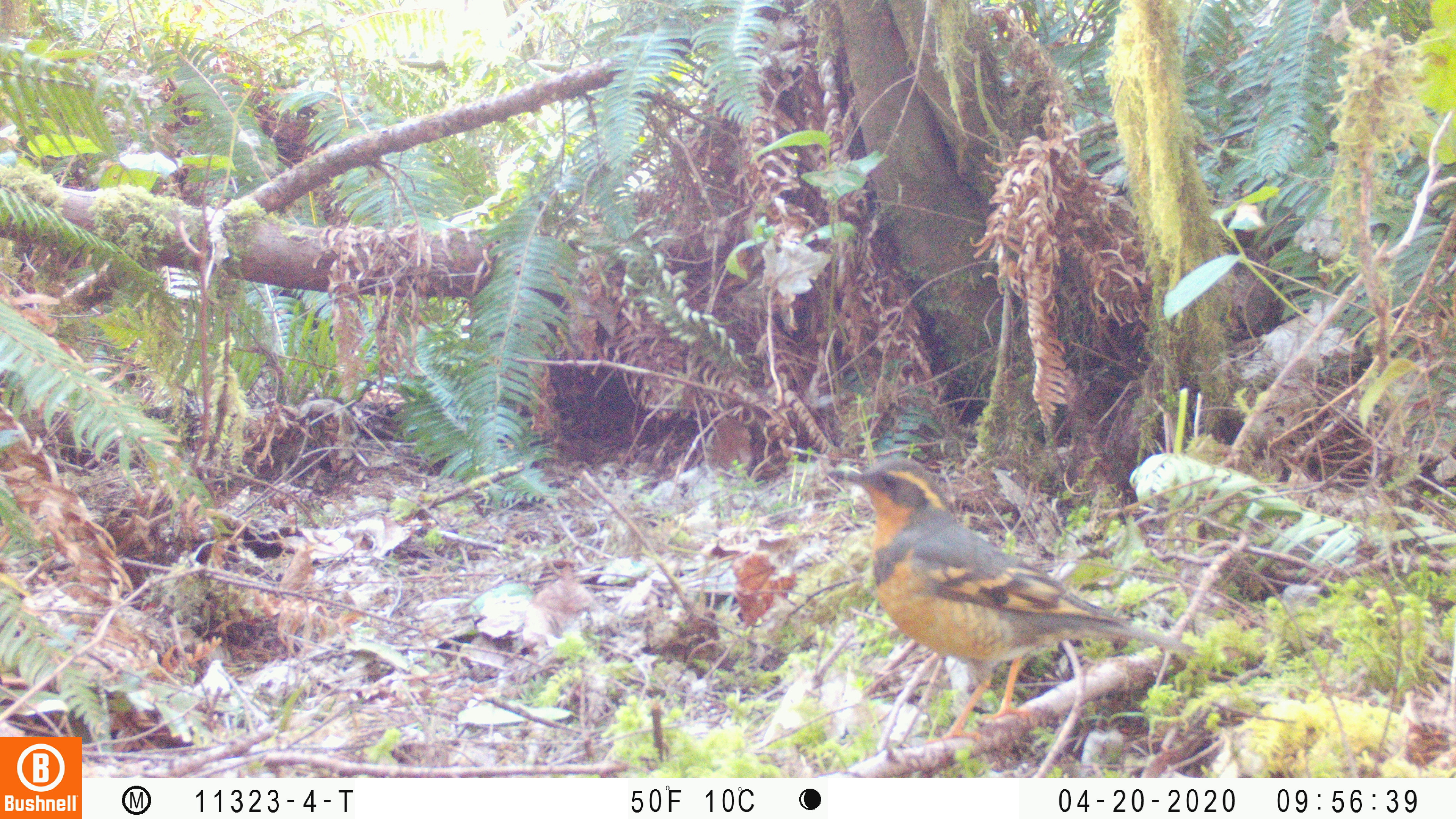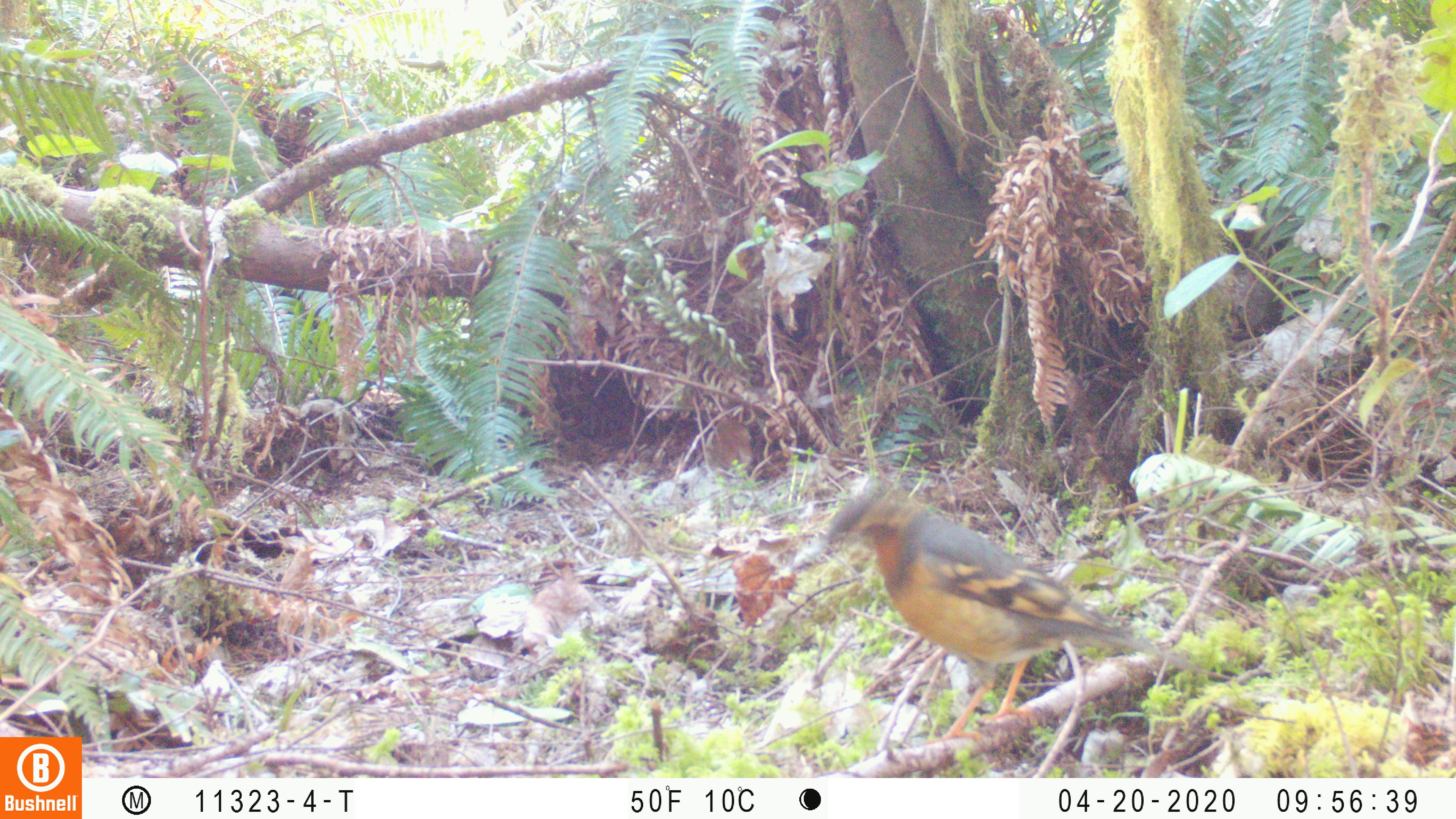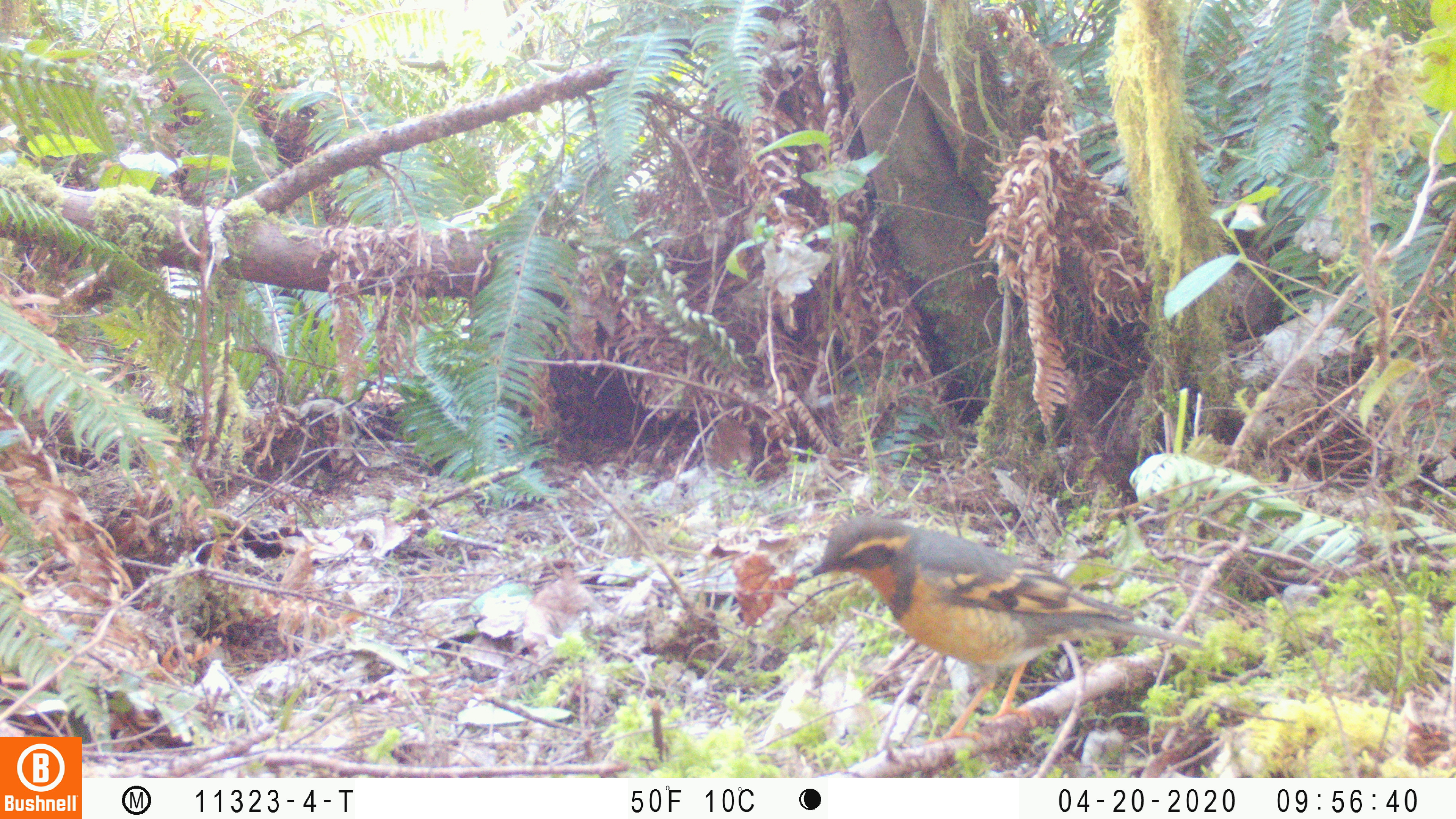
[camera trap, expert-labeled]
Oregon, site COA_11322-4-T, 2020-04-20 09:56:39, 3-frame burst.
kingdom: Animalia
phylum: Chordata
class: Aves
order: Passeriformes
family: Turdidae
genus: Ixoreus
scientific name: Ixoreus naevius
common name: varied thrush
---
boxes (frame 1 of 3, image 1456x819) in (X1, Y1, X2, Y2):
varied thrush: (828, 451, 1181, 717)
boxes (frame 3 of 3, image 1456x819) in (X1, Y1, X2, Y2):
varied thrush: (809, 514, 1204, 728)